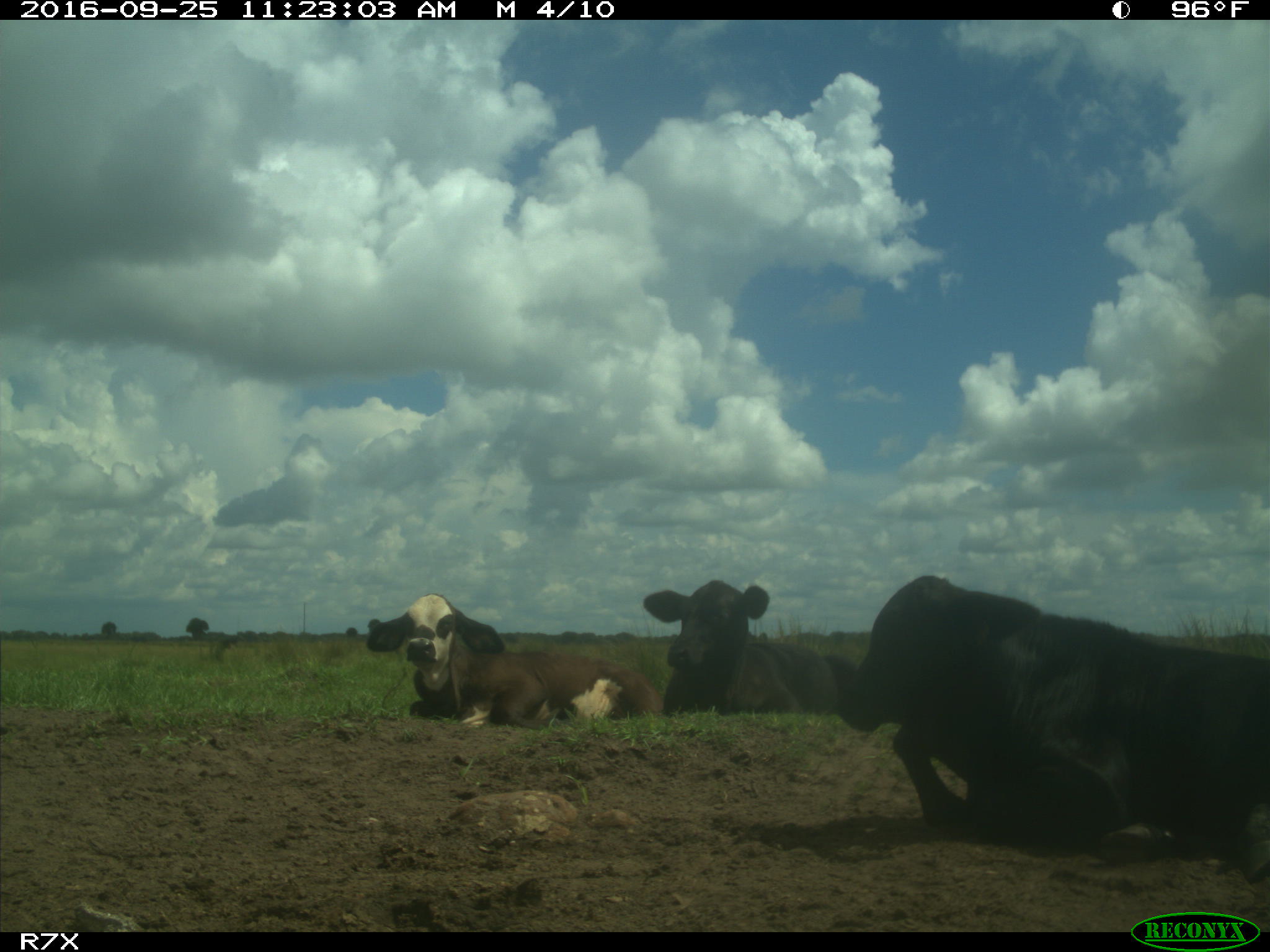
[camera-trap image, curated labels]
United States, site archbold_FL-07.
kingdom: Animalia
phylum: Chordata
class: Mammalia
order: Artiodactyla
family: Bovidae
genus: Bos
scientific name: Bos taurus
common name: domestic cow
Bos taurus (domestic cow).